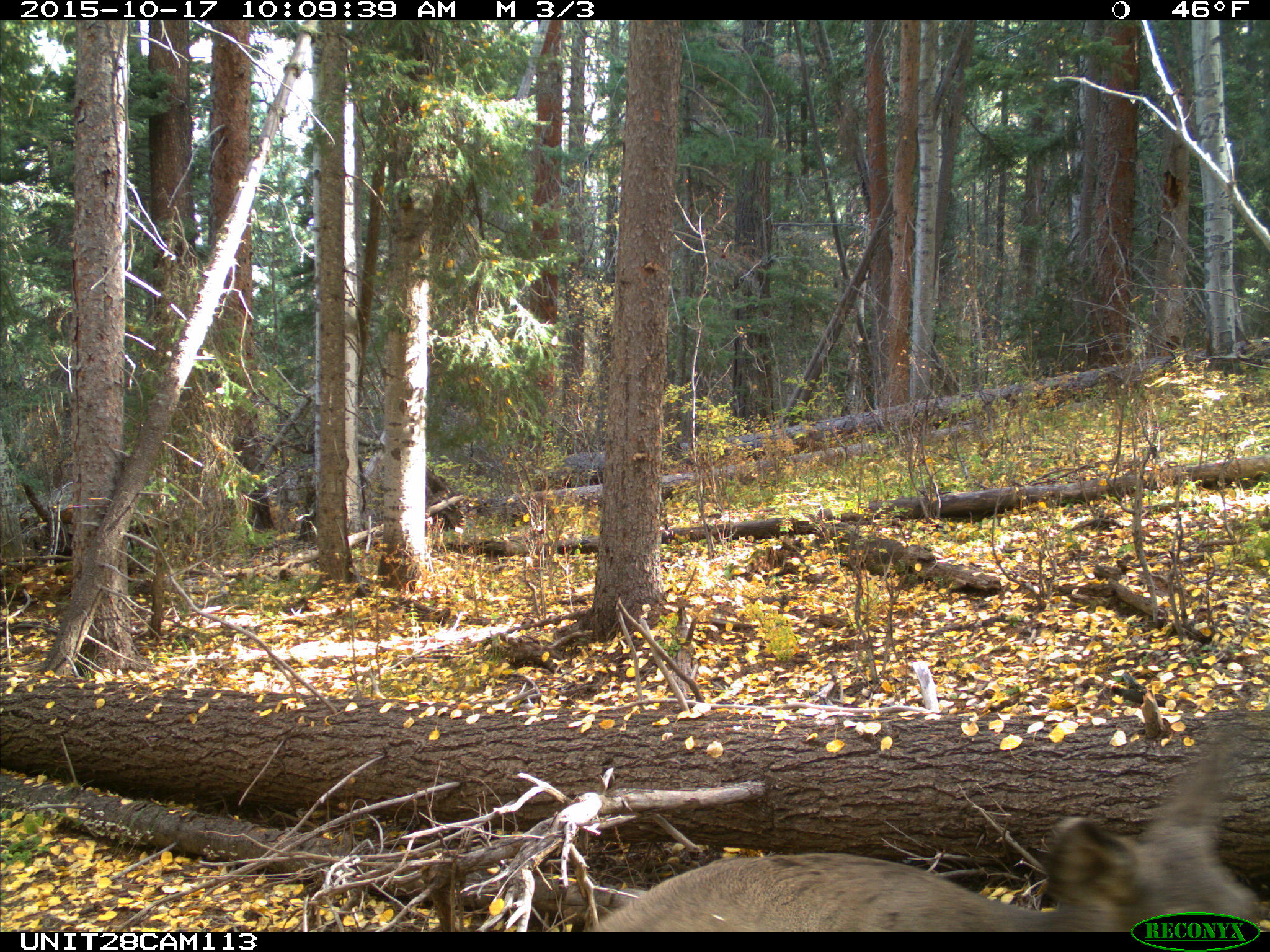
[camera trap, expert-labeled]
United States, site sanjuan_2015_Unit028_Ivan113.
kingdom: Animalia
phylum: Chordata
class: Mammalia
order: Artiodactyla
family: Cervidae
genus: Odocoileus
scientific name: Odocoileus hemionus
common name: mule deer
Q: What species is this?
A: Odocoileus hemionus (mule deer).